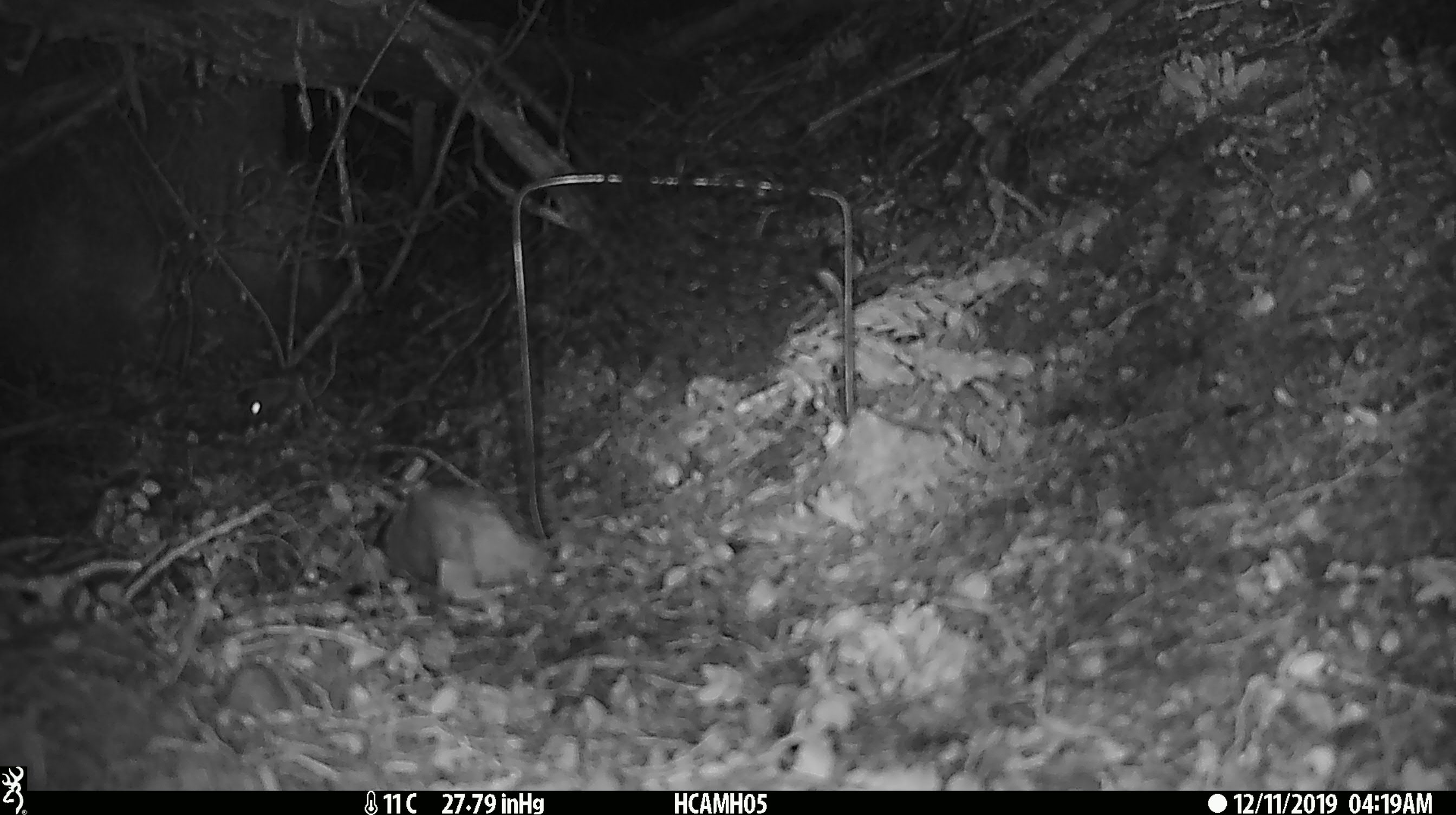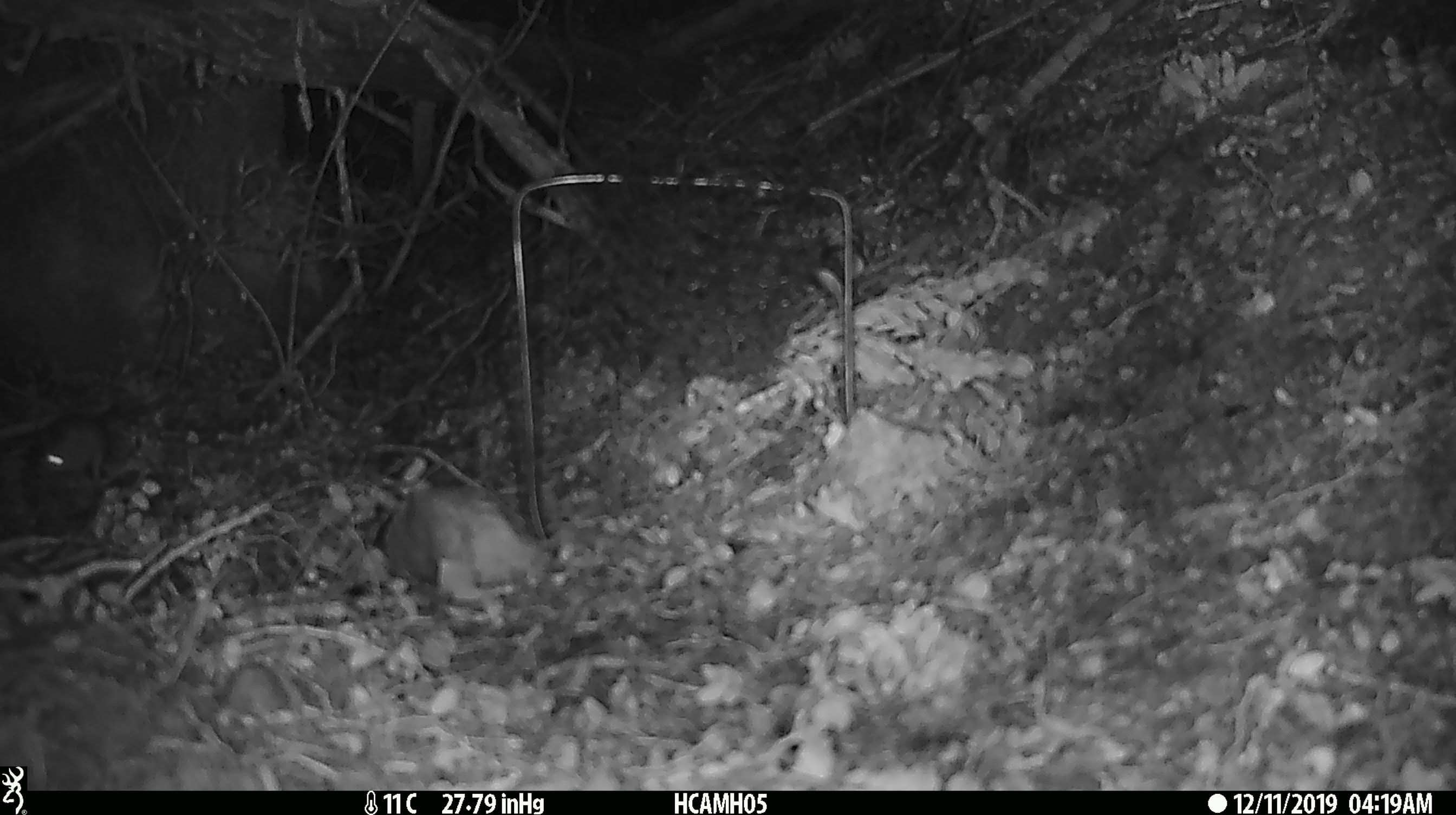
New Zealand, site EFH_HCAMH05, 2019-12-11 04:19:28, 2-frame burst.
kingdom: Animalia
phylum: Chordata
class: Mammalia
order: Rodentia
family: Muridae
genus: Mus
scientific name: Mus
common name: mouse